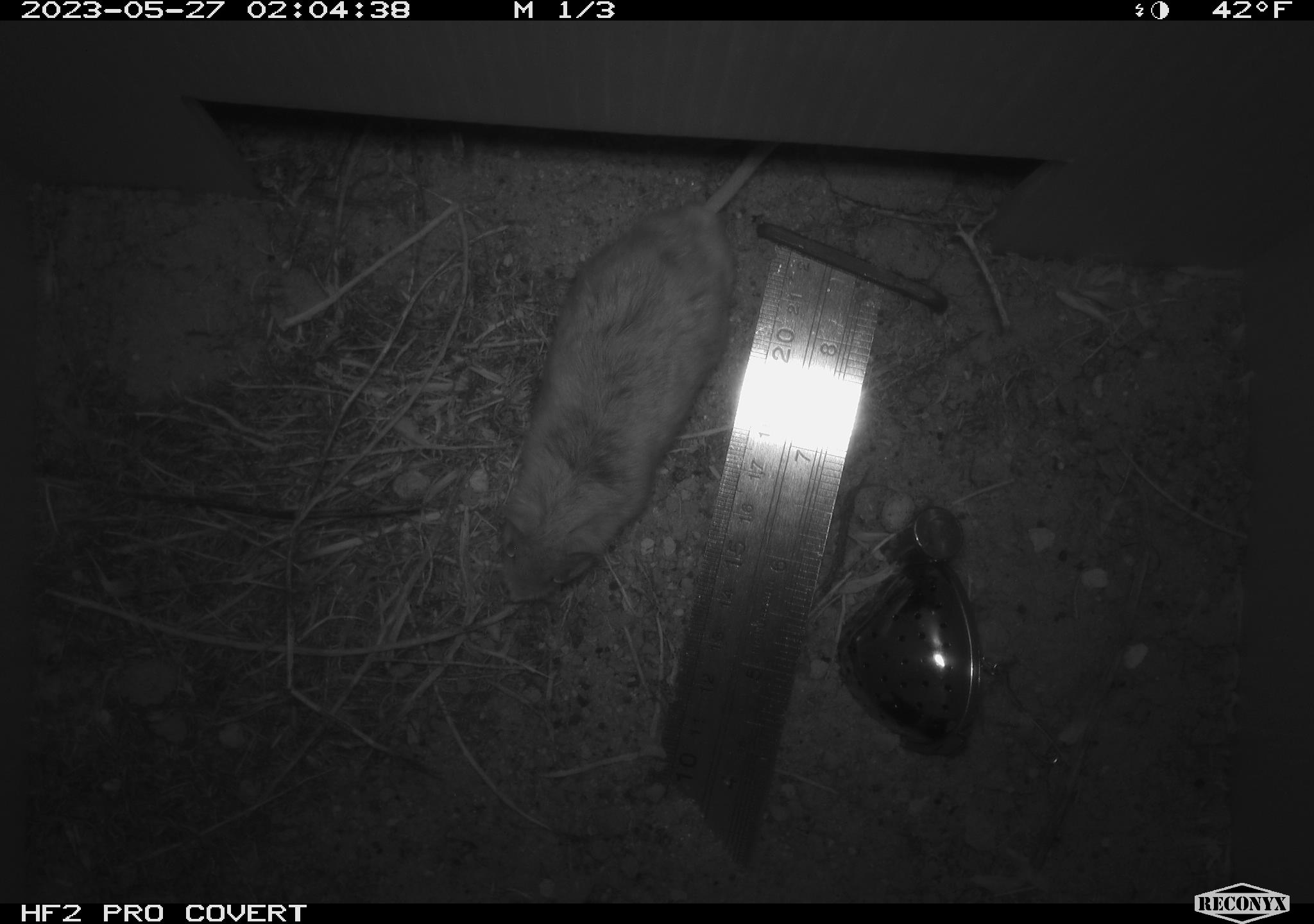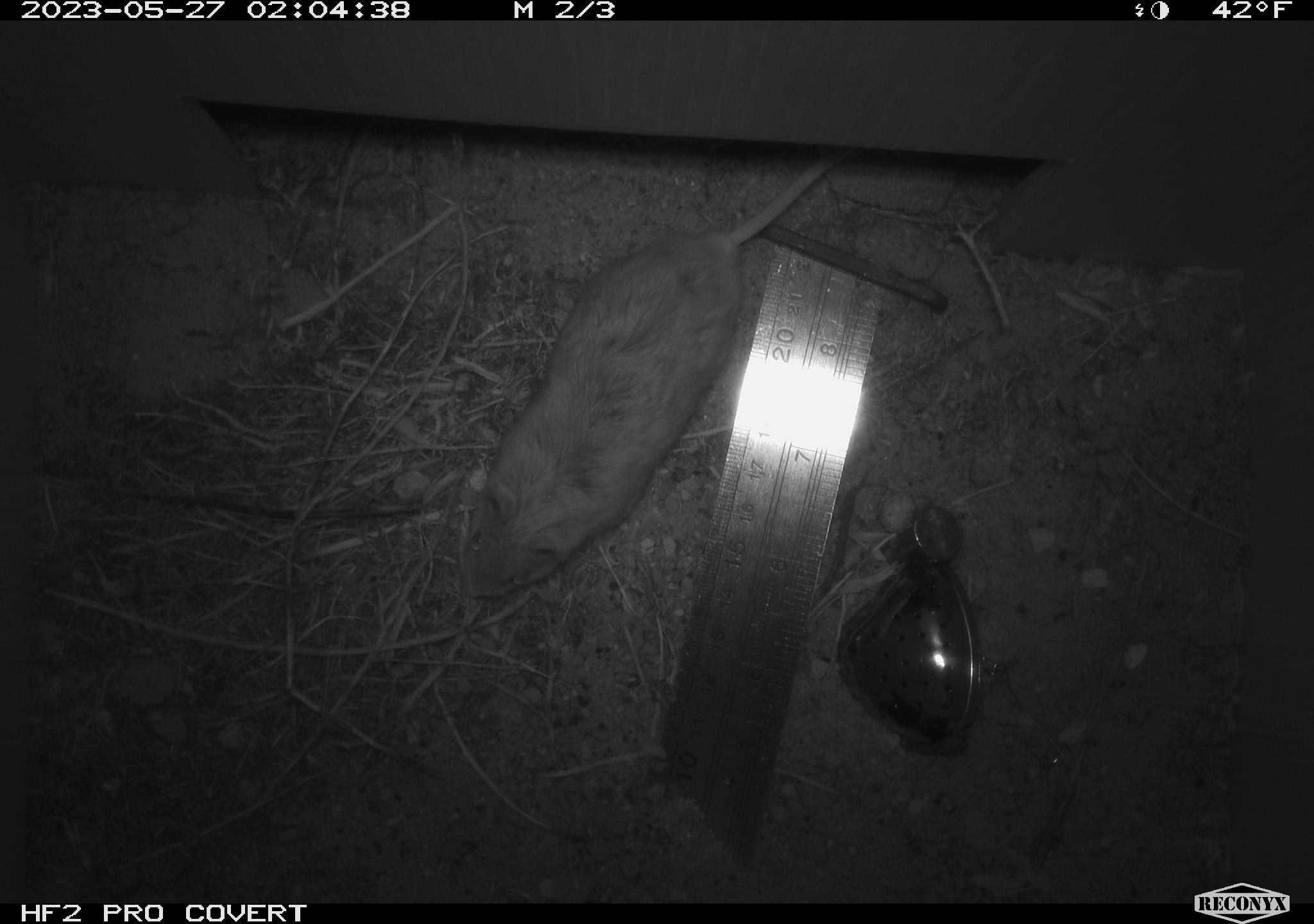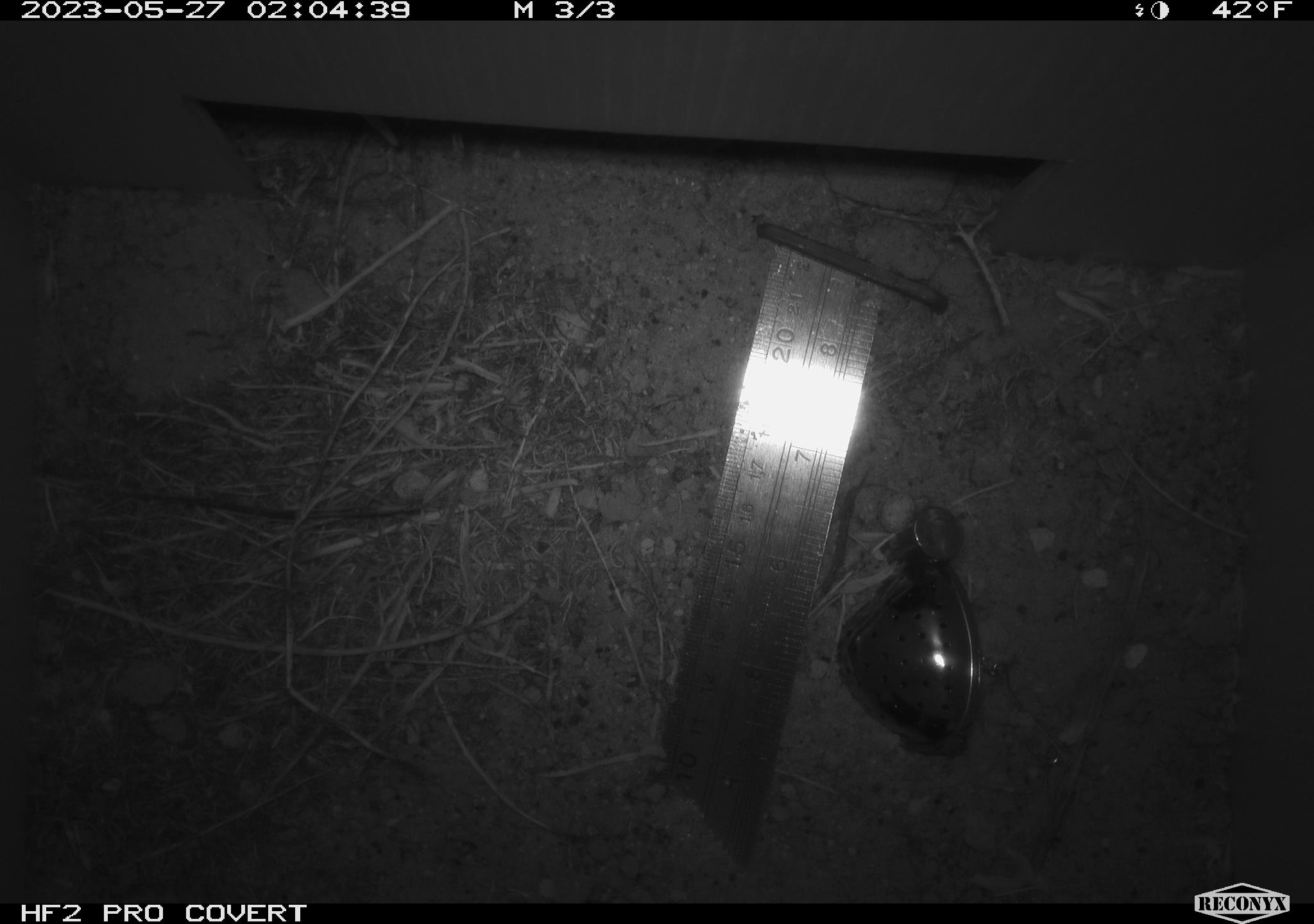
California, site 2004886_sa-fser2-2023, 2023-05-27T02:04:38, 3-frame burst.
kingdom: Animalia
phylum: Chordata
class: Mammalia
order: Rodentia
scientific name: Rodentia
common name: mouse species